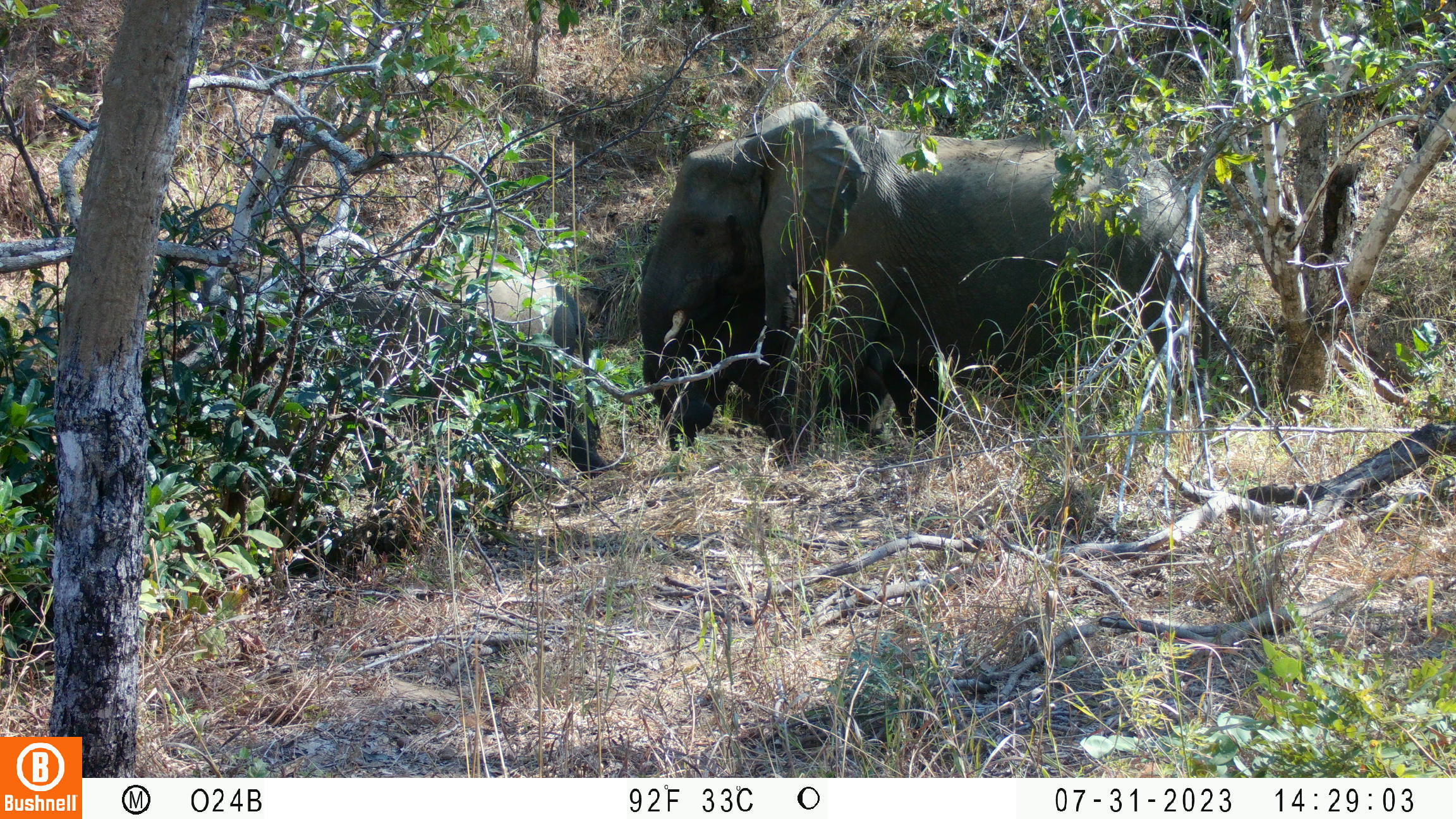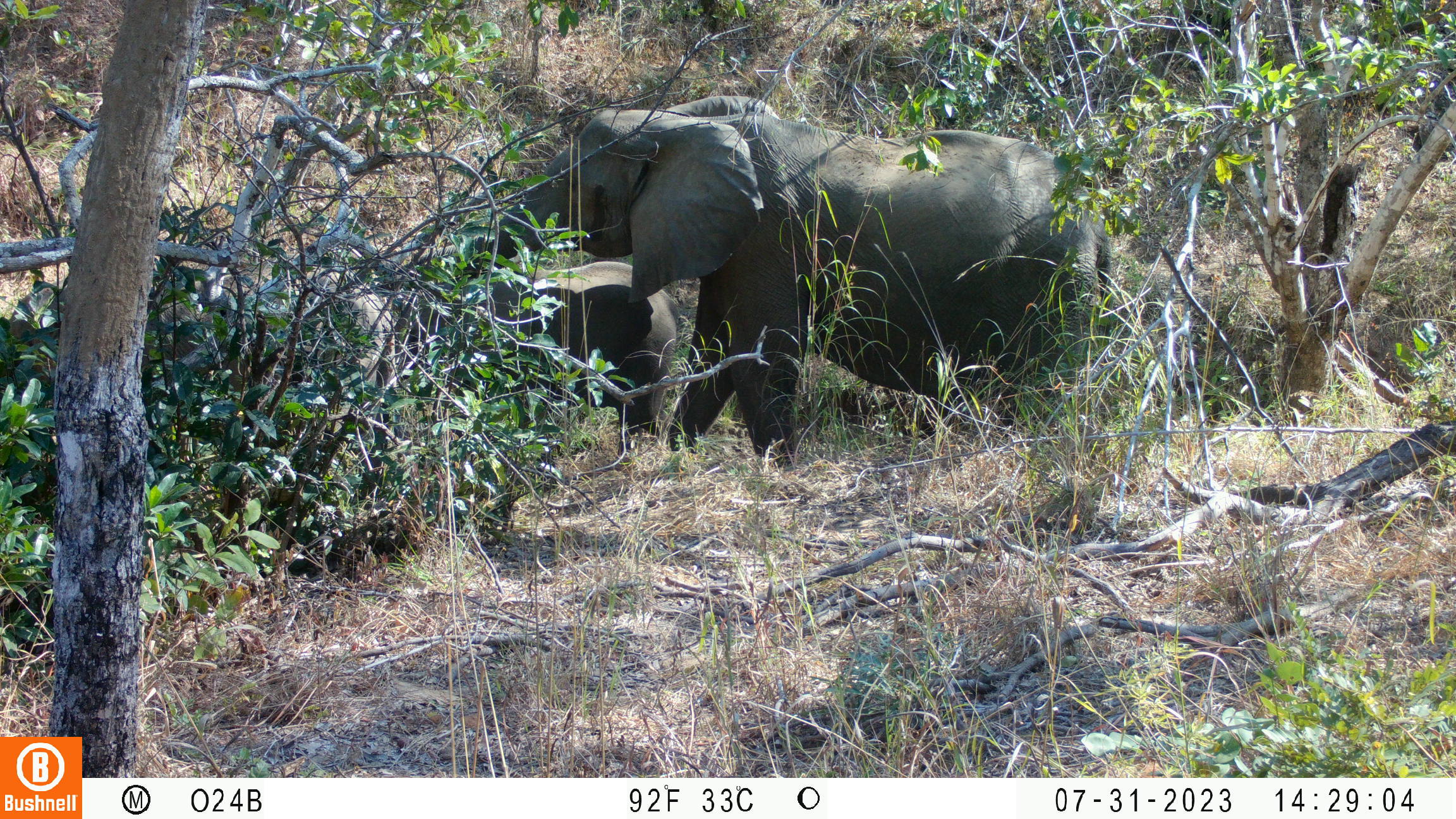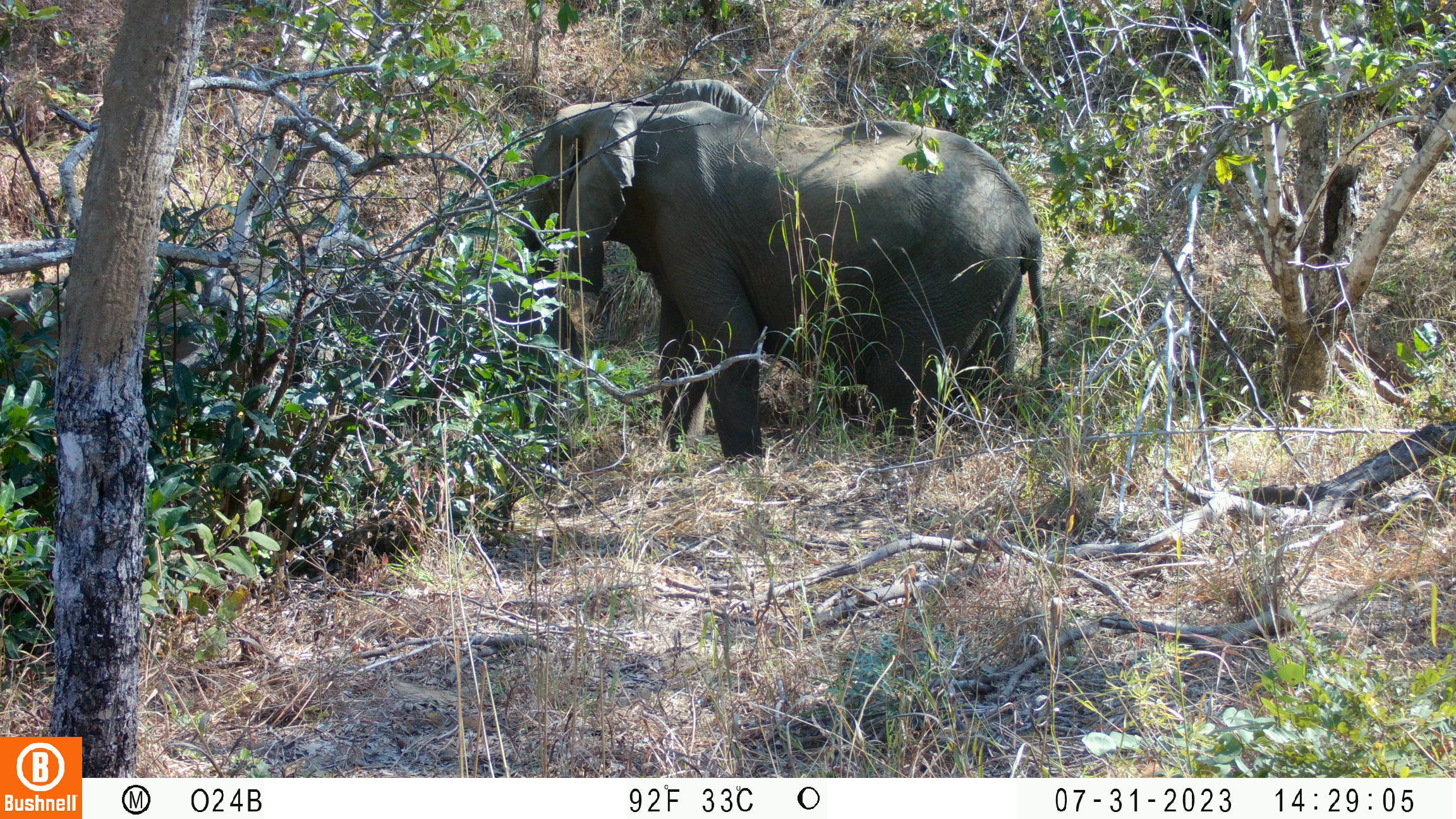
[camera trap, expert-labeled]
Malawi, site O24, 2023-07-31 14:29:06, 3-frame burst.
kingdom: Animalia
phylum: Chordata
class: Mammalia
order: Proboscidea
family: Elephantidae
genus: Loxodonta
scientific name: Loxodonta africana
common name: african savanna elephant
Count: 2.